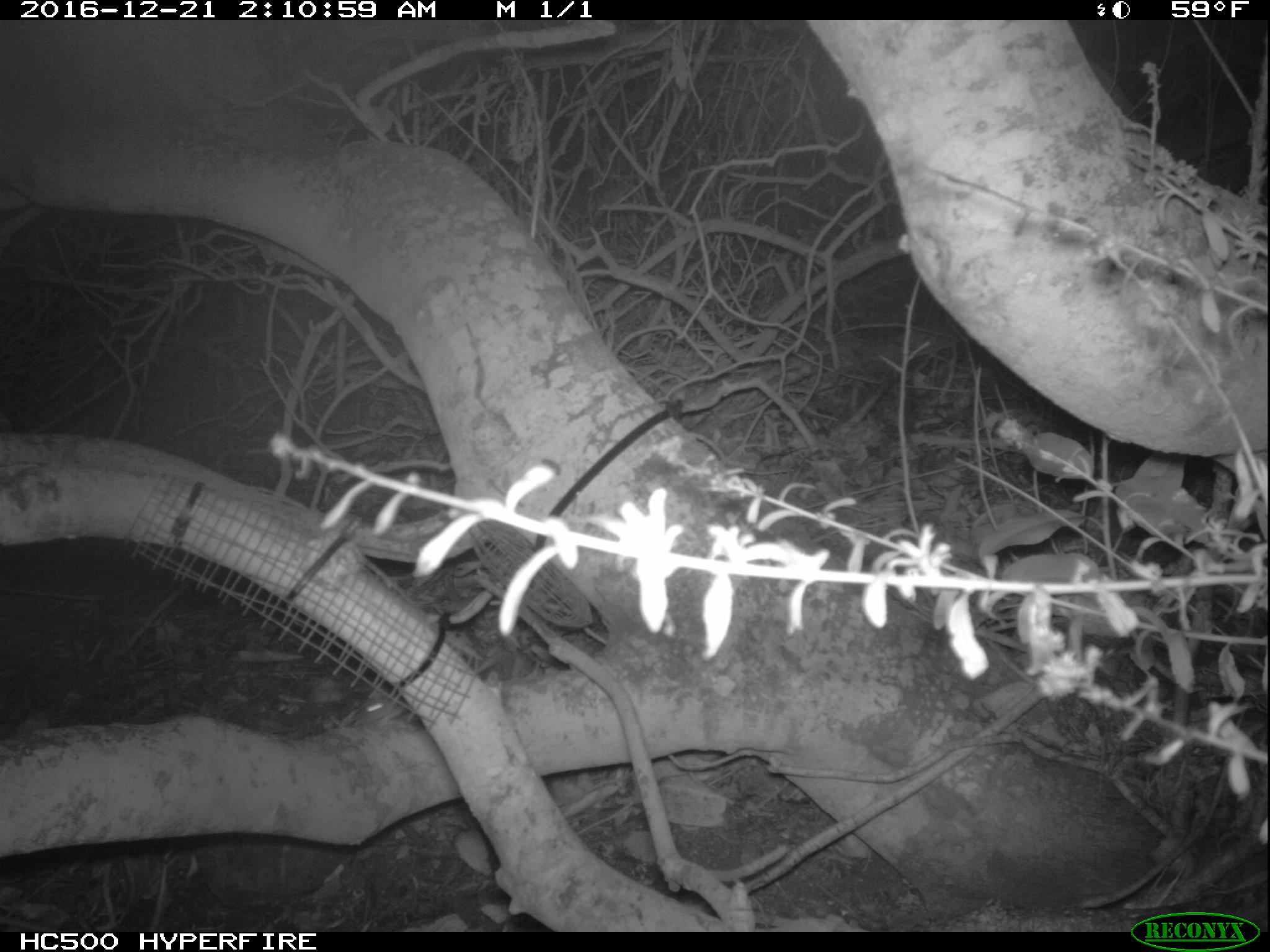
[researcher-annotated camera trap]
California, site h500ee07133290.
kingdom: Animalia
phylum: Chordata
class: Mammalia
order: Rodentia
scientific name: Rodentia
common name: rodent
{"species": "rodent (Rodentia)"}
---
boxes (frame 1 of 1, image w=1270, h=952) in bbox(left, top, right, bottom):
rodent: bbox(362, 699, 389, 713)